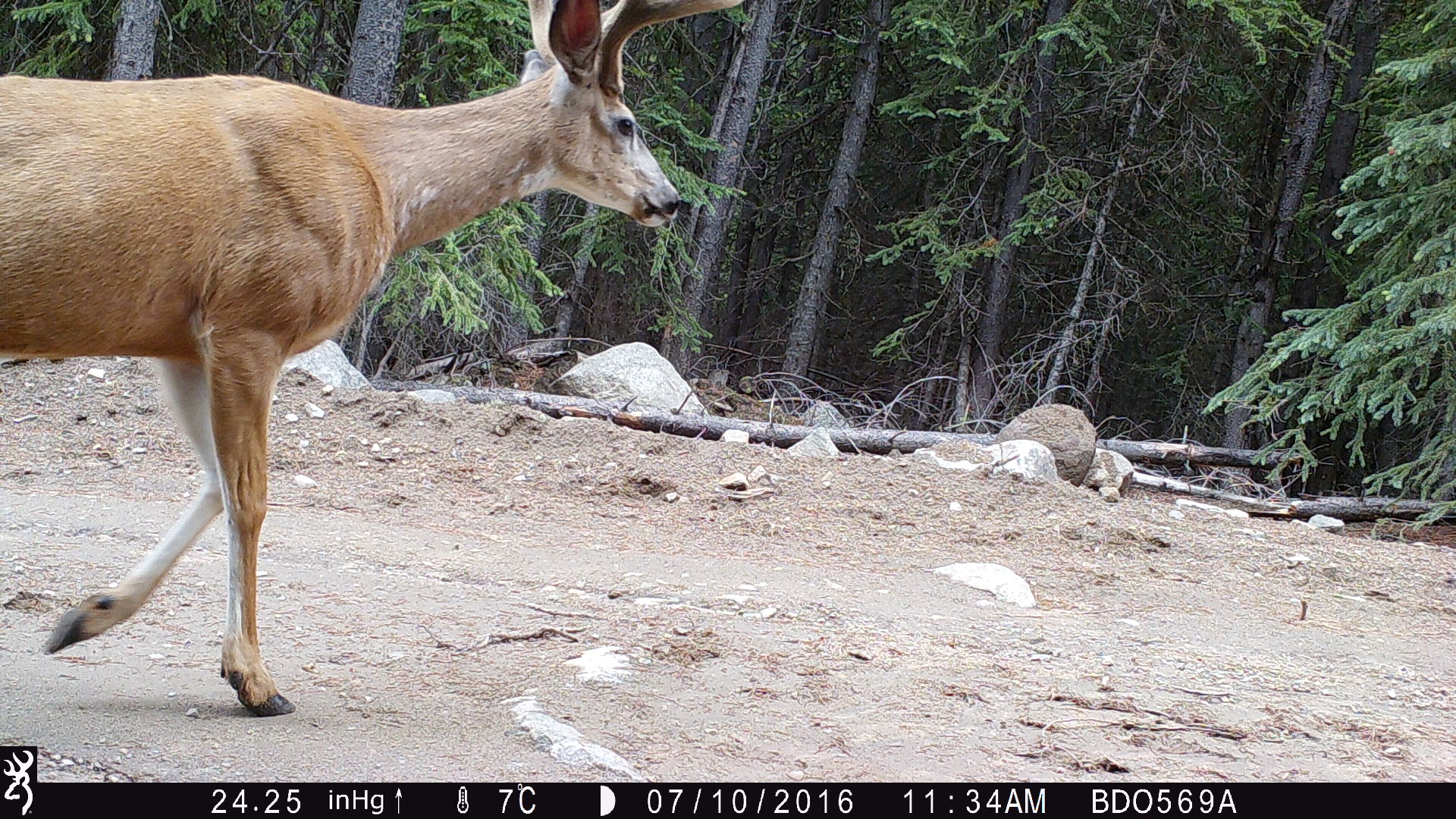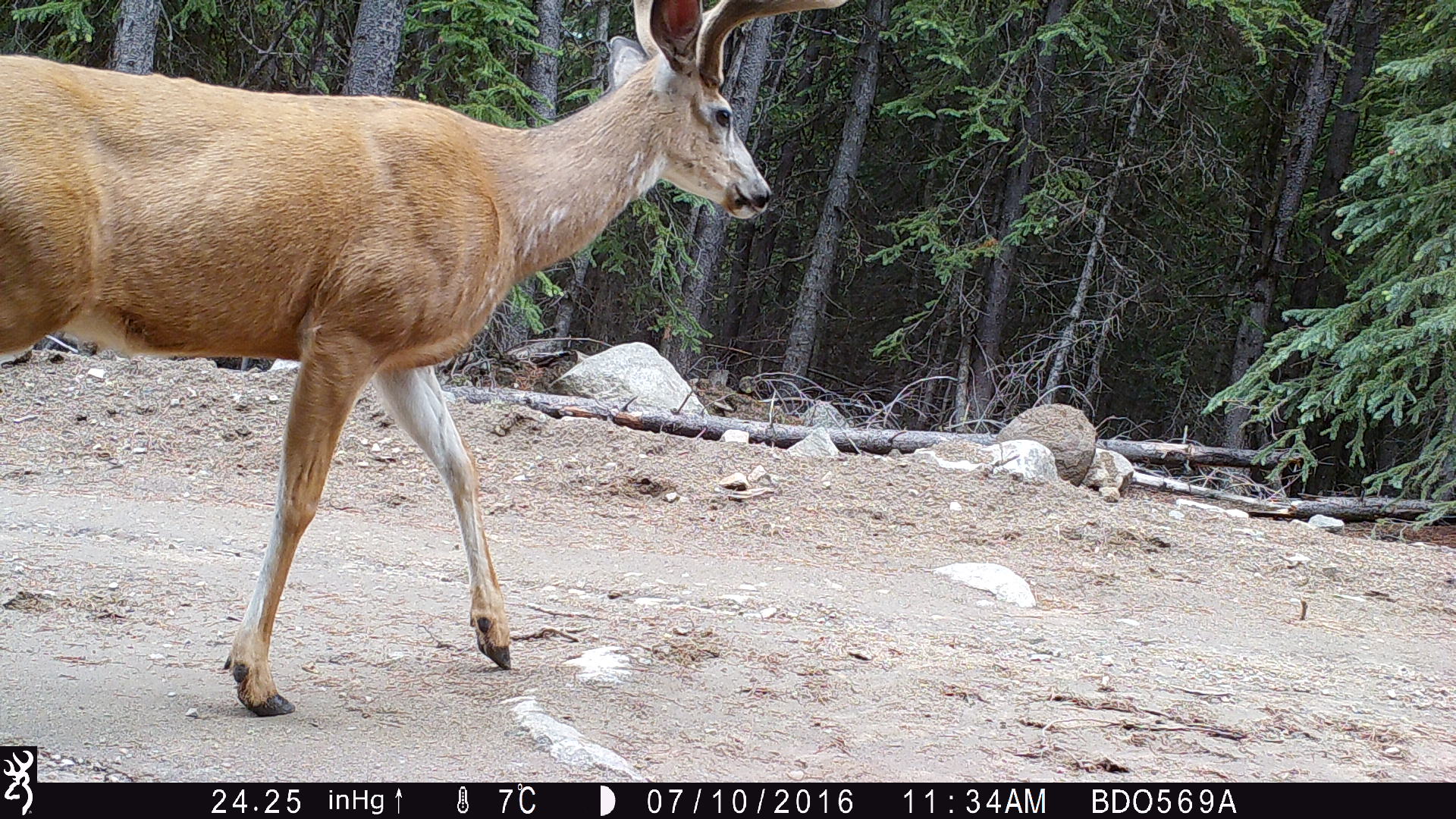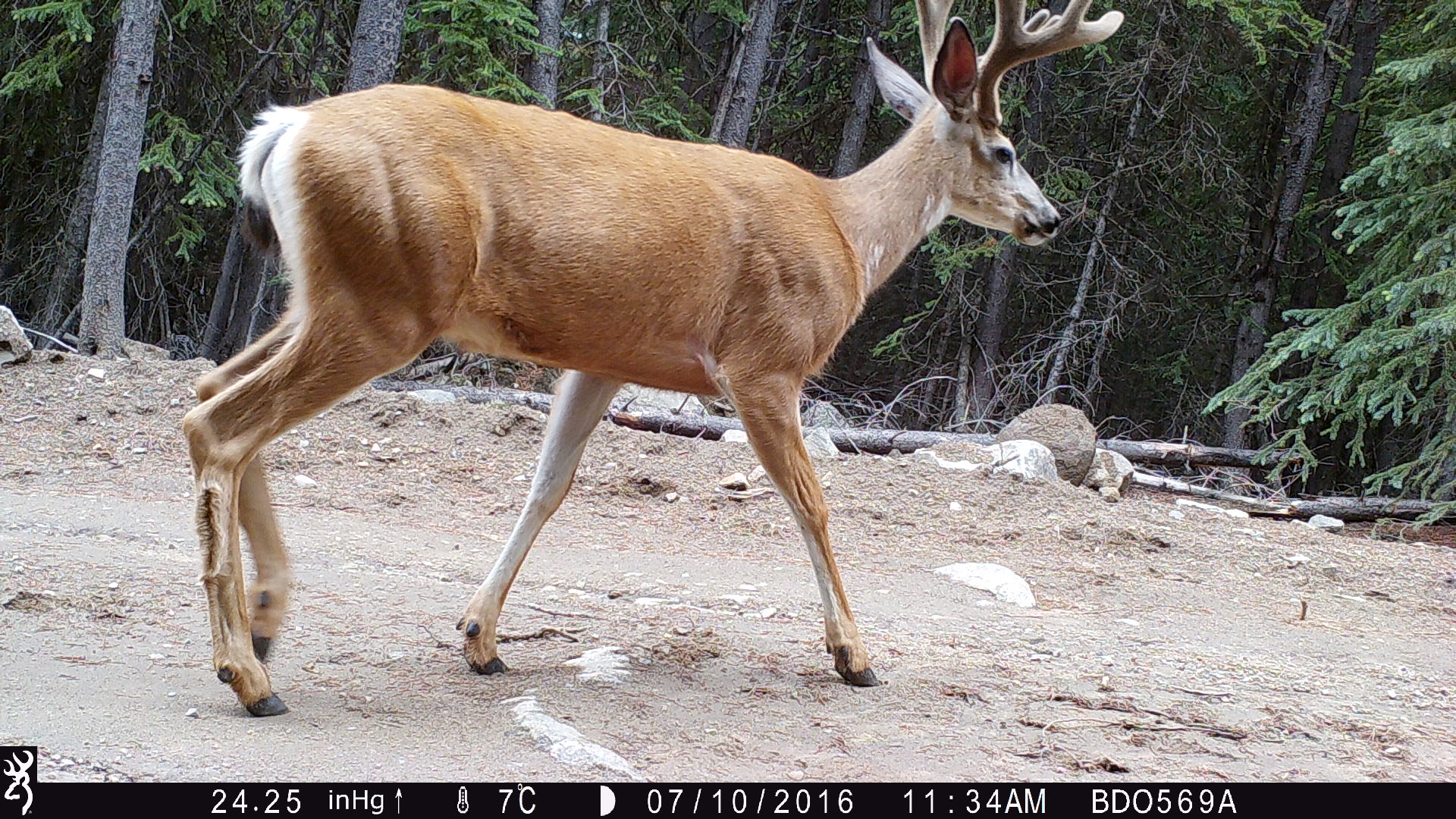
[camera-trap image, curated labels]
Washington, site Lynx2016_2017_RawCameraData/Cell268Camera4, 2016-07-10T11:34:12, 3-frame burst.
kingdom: Animalia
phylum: Chordata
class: Mammalia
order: Artiodactyla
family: Cervidae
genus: Odocoileus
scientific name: Odocoileus hemionus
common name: mule deer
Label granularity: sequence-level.